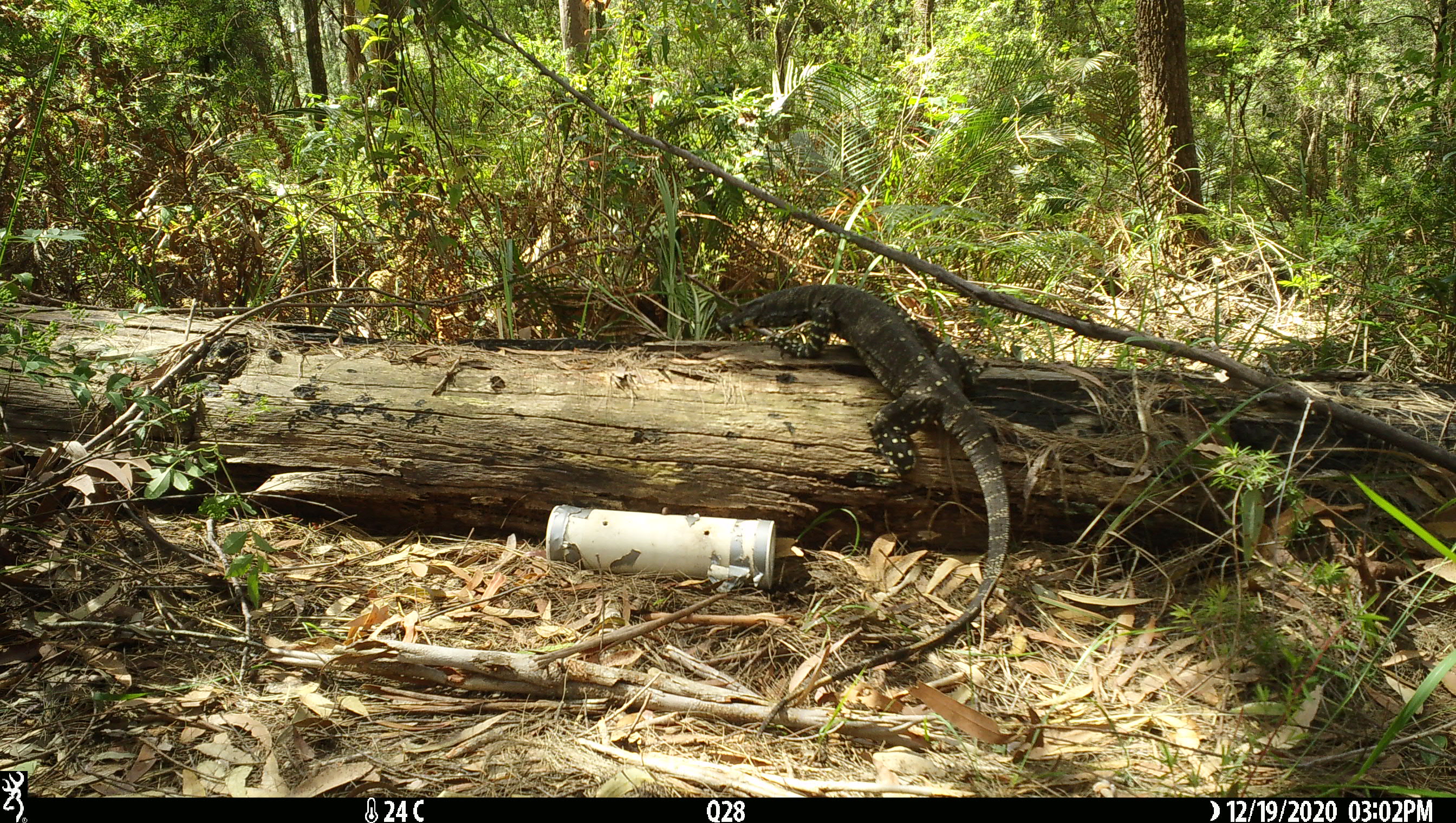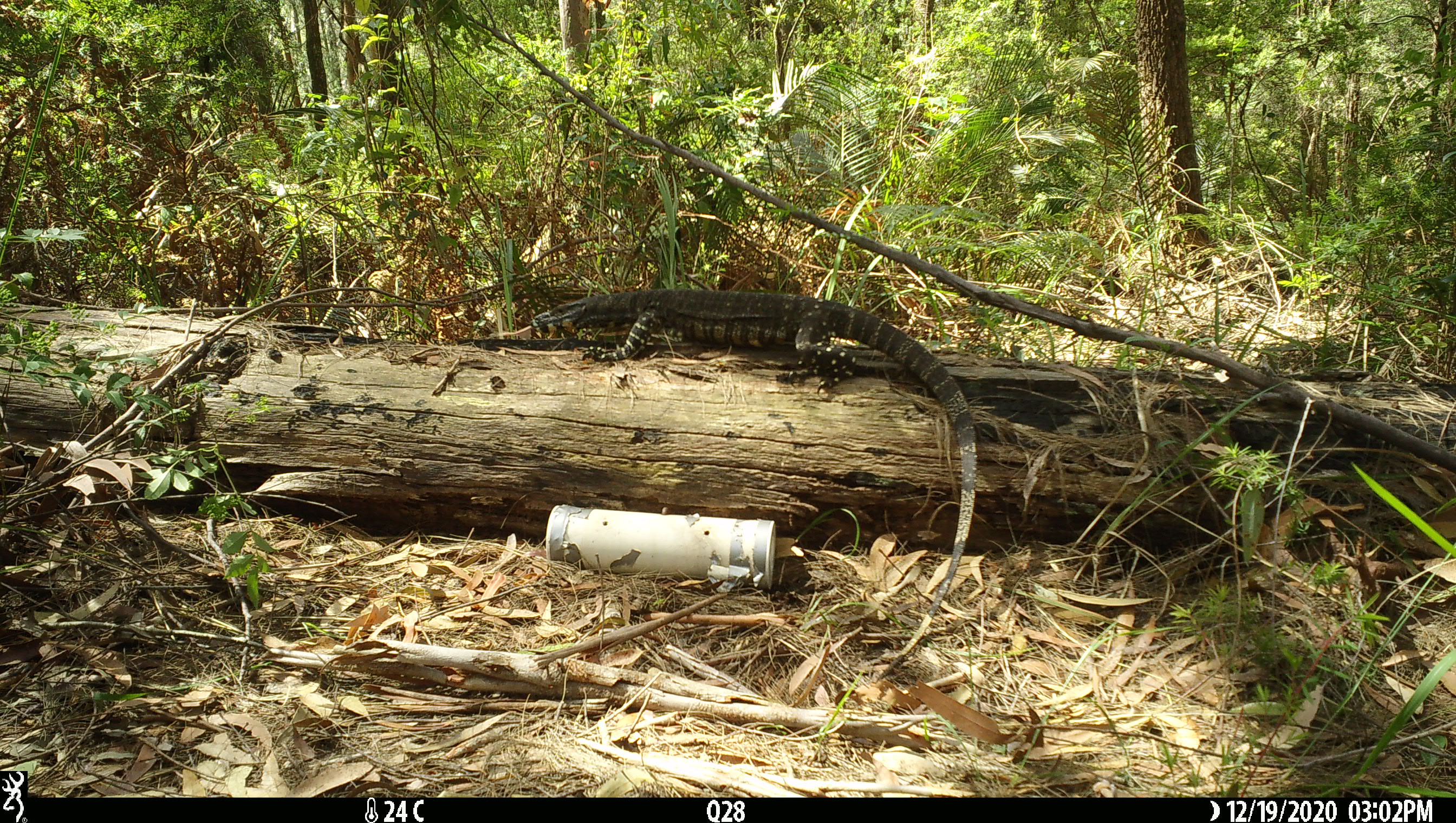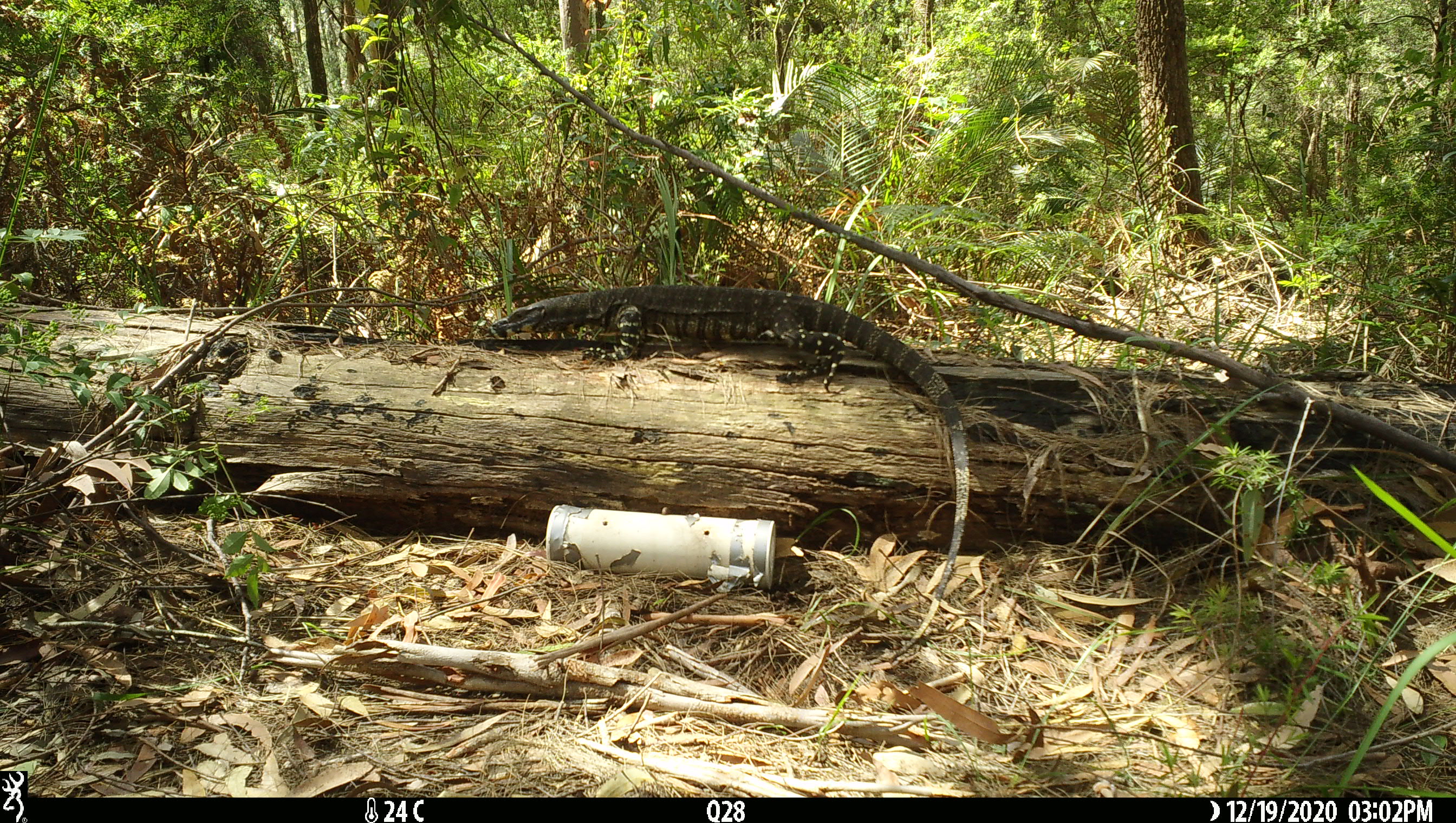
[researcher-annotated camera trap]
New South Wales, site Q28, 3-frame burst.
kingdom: Animalia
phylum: Chordata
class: Reptilia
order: Squamata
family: Varanidae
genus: Varanus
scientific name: Varanus varius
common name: lace monitor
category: goanna